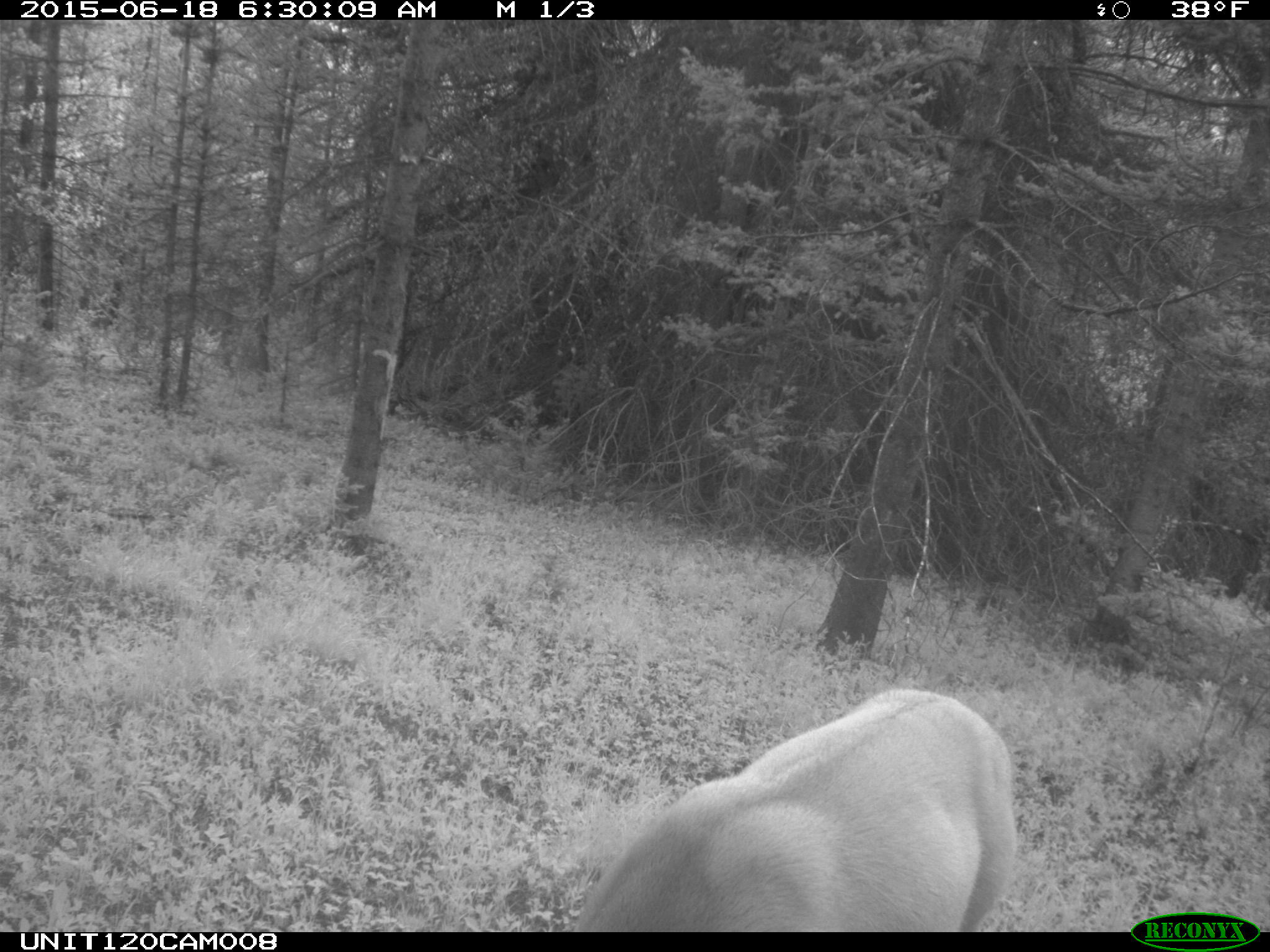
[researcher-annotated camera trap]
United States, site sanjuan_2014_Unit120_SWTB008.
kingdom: Animalia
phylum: Chordata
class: Mammalia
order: Artiodactyla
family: Cervidae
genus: Odocoileus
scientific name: Odocoileus hemionus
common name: mule deer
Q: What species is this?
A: Odocoileus hemionus (mule deer).